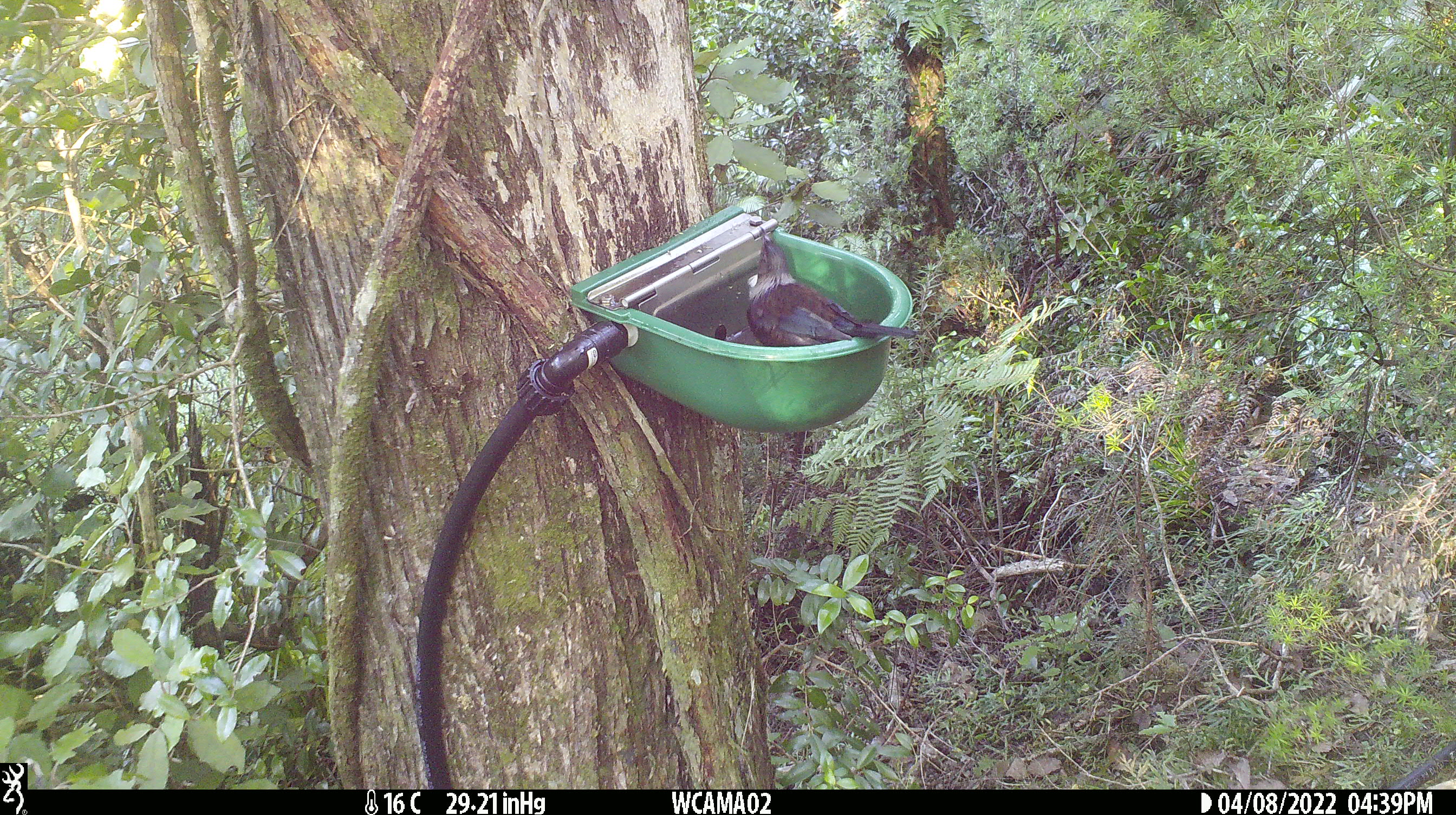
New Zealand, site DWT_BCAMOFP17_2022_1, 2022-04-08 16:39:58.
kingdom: Animalia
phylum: Chordata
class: Aves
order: Passeriformes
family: Meliphagidae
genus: Prosthemadera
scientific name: Prosthemadera novaeseelandiae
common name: tui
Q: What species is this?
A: Tui (Prosthemadera novaeseelandiae).